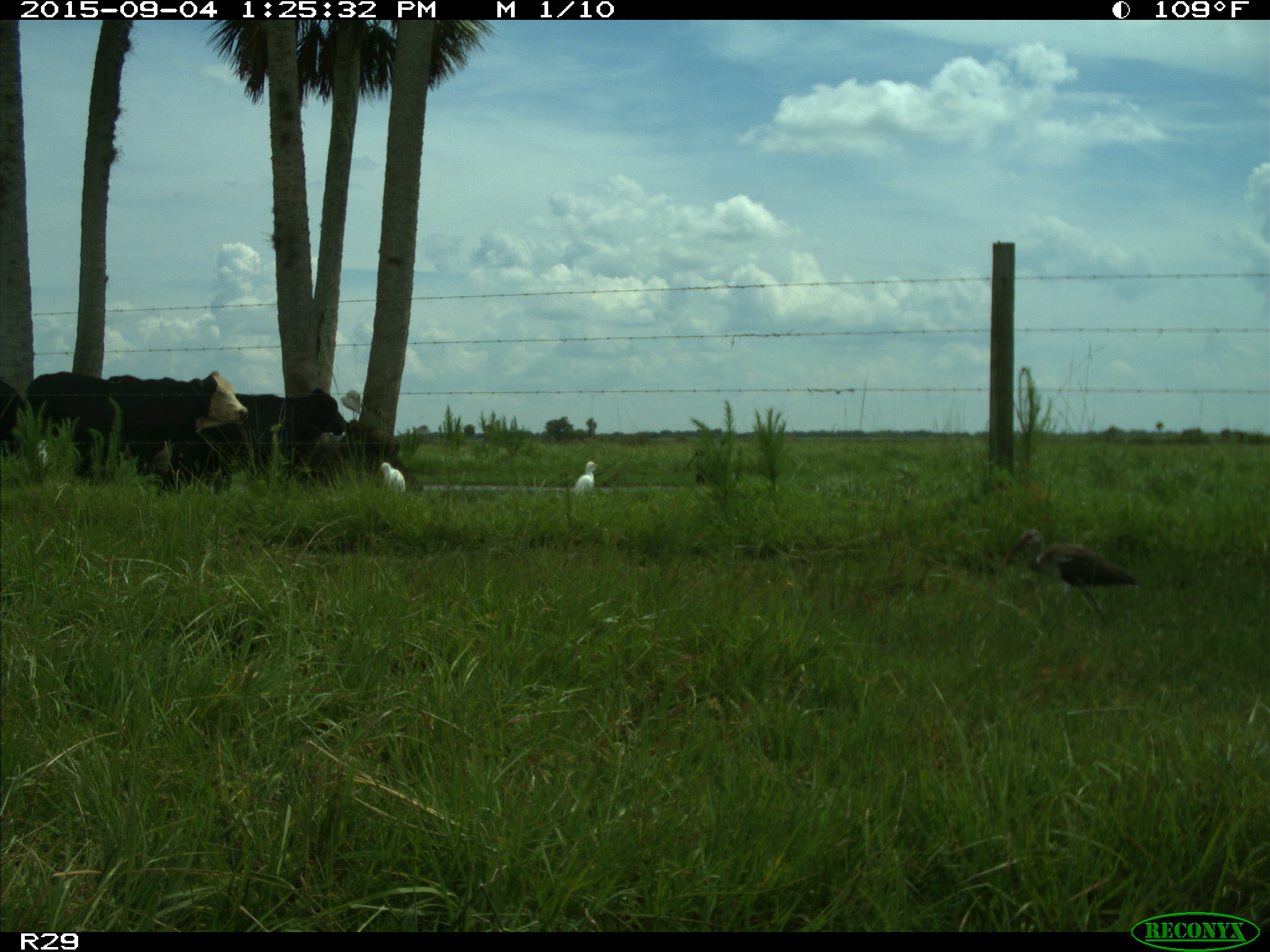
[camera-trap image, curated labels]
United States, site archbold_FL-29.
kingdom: Animalia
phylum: Chordata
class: Mammalia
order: Artiodactyla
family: Bovidae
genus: Bos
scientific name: Bos taurus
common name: domestic cow